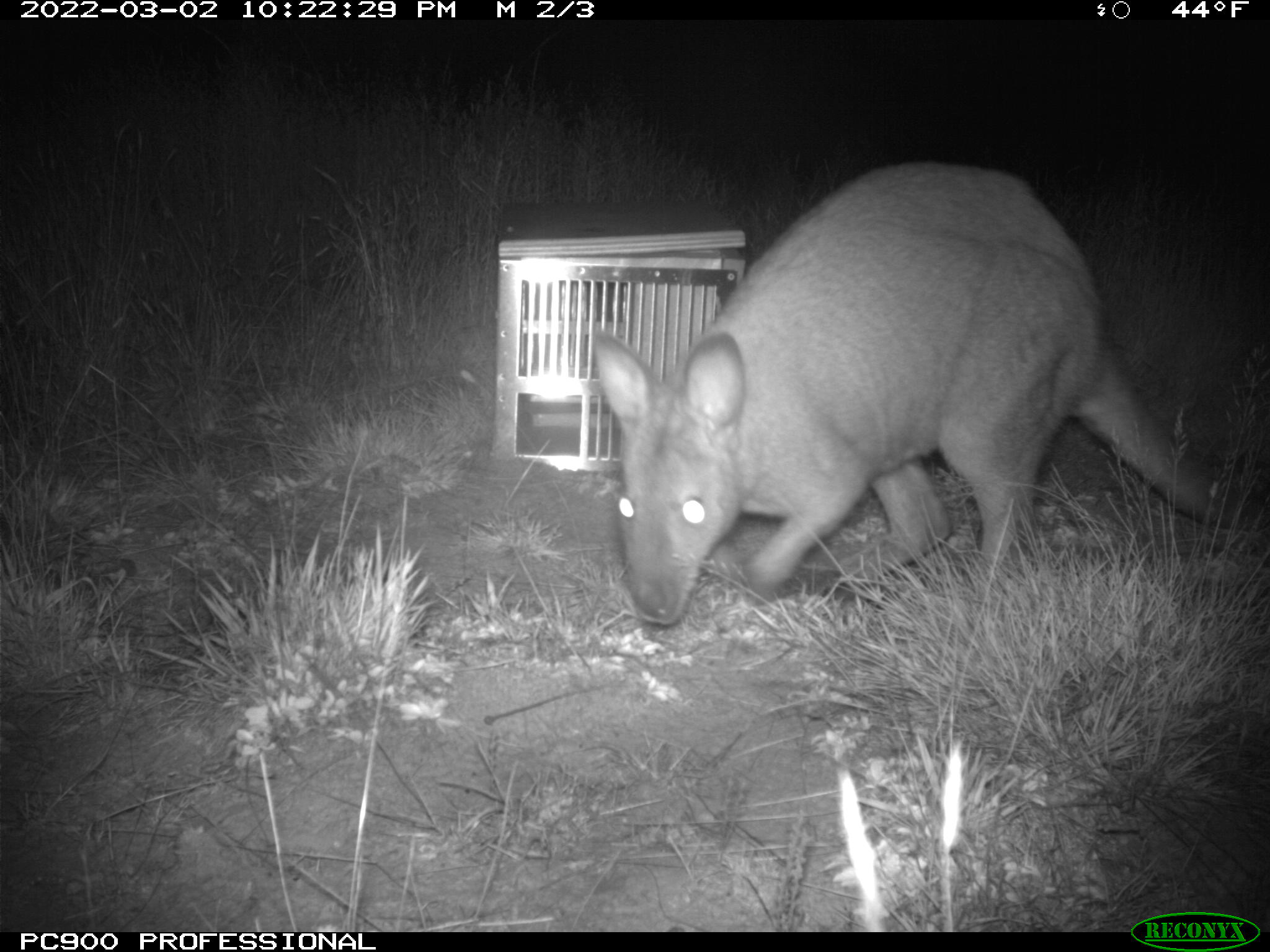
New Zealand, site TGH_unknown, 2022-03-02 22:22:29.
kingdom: Animalia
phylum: Chordata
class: Mammalia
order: Diprotodontia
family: Macropodidae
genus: Notamacropus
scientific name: Notamacropus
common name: wallaby